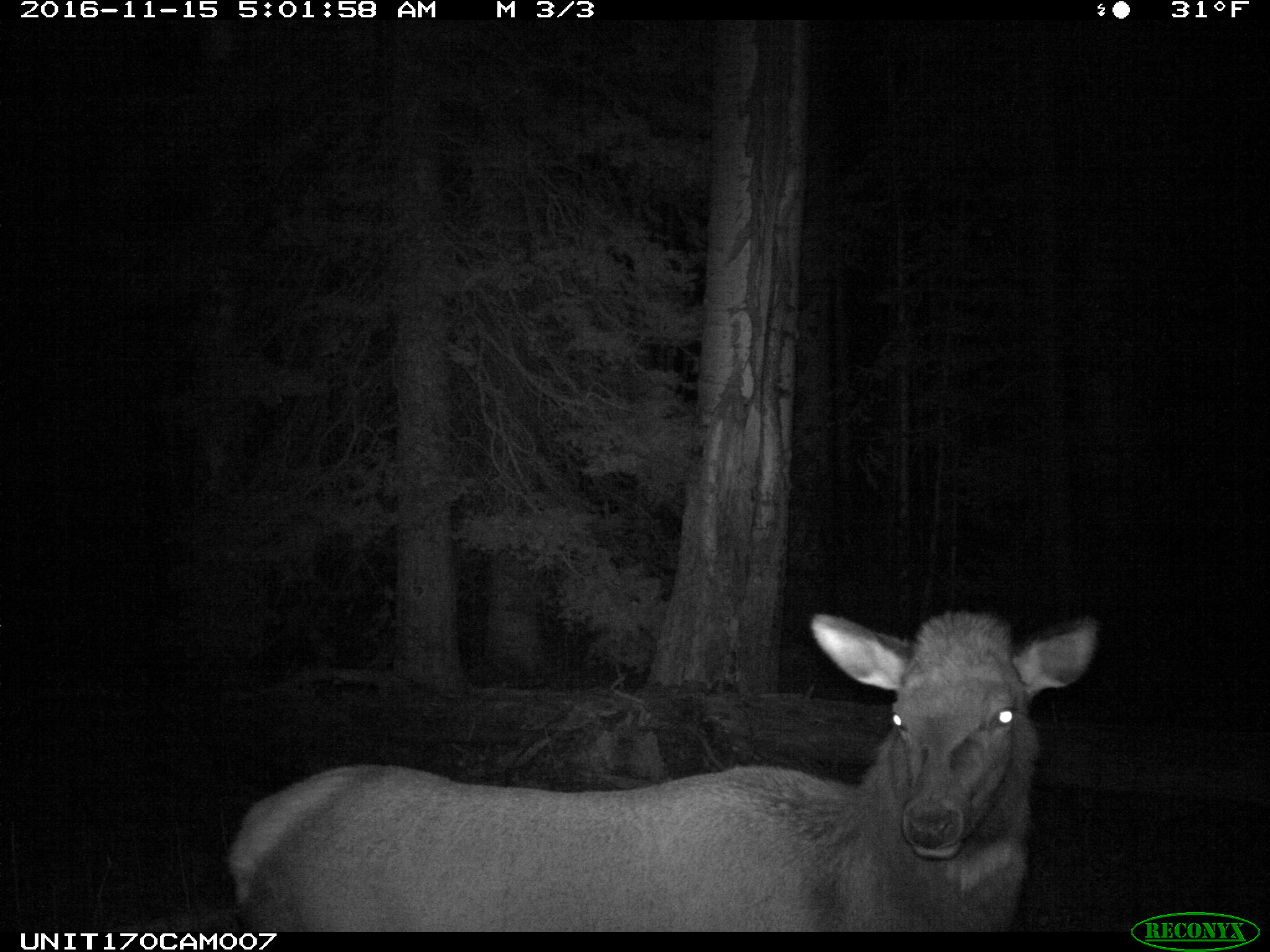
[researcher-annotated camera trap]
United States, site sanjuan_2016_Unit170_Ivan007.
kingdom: Animalia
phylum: Chordata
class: Mammalia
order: Artiodactyla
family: Cervidae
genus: Cervus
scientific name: Cervus elaphus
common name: red deer